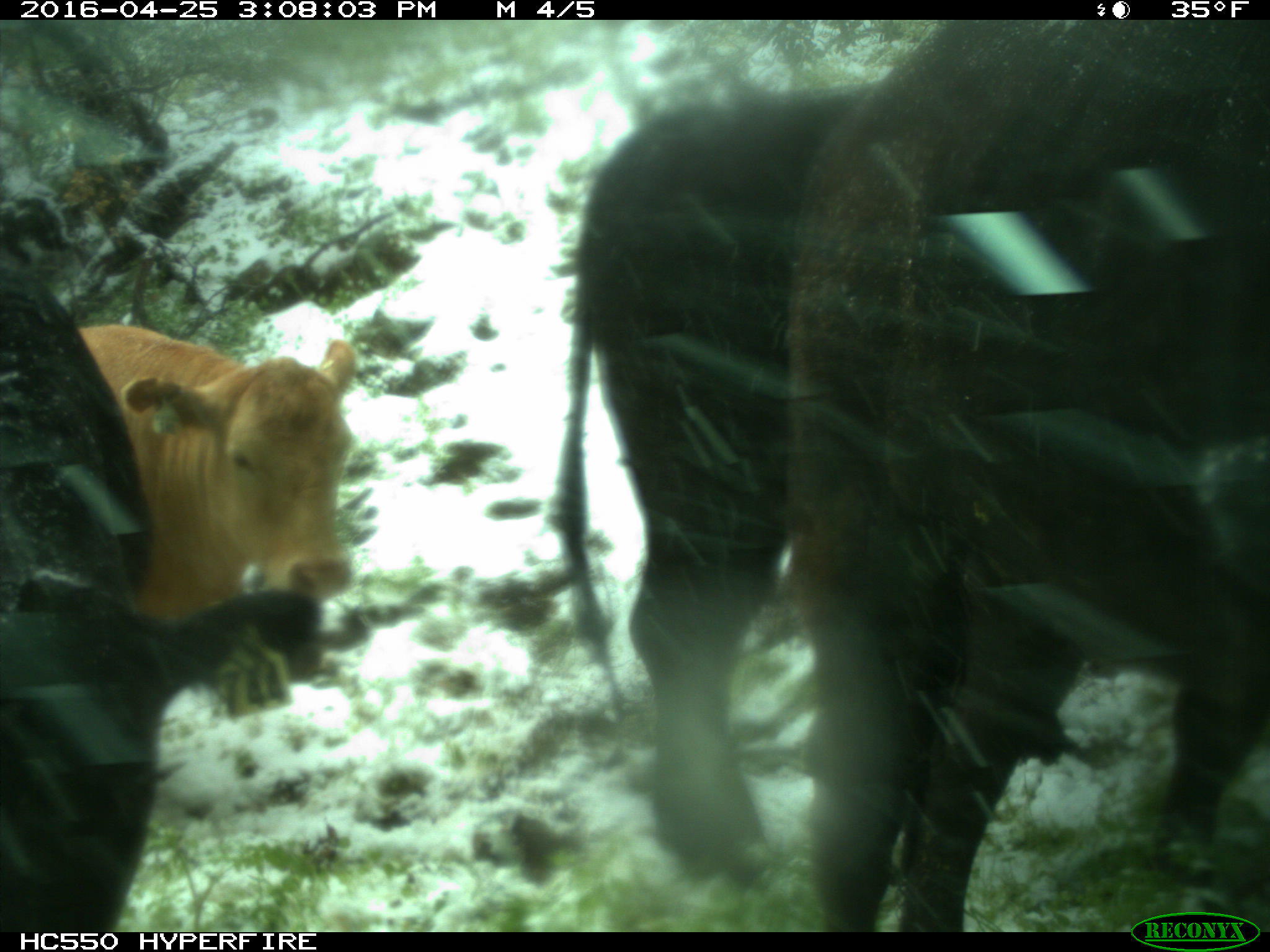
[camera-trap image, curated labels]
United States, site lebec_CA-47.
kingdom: Animalia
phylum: Chordata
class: Mammalia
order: Artiodactyla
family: Bovidae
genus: Bos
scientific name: Bos taurus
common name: domestic cow